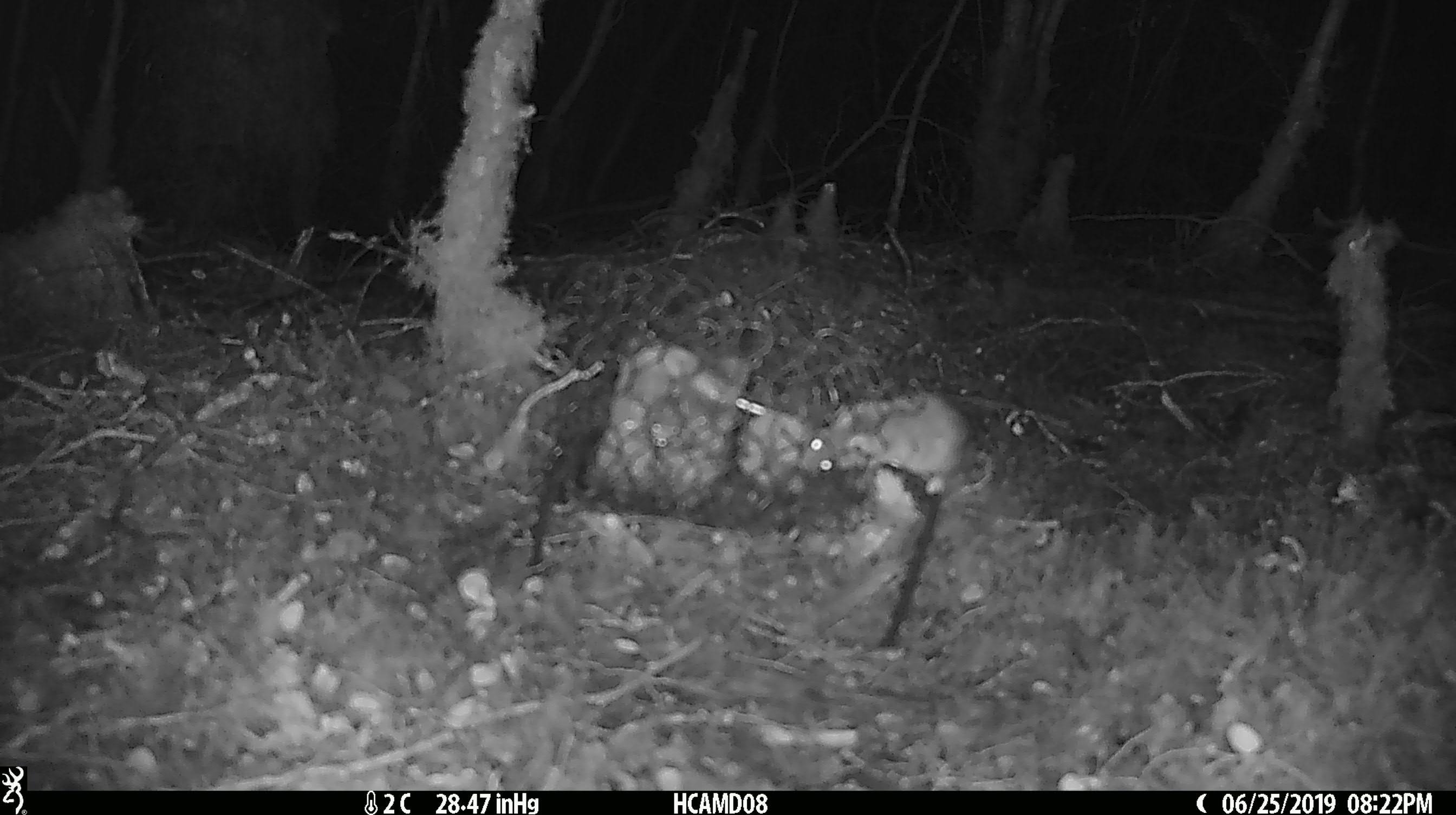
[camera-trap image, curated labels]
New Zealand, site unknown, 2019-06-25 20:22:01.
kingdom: Animalia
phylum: Chordata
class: Mammalia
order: Rodentia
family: Muridae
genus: Mus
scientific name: Mus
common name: mouse